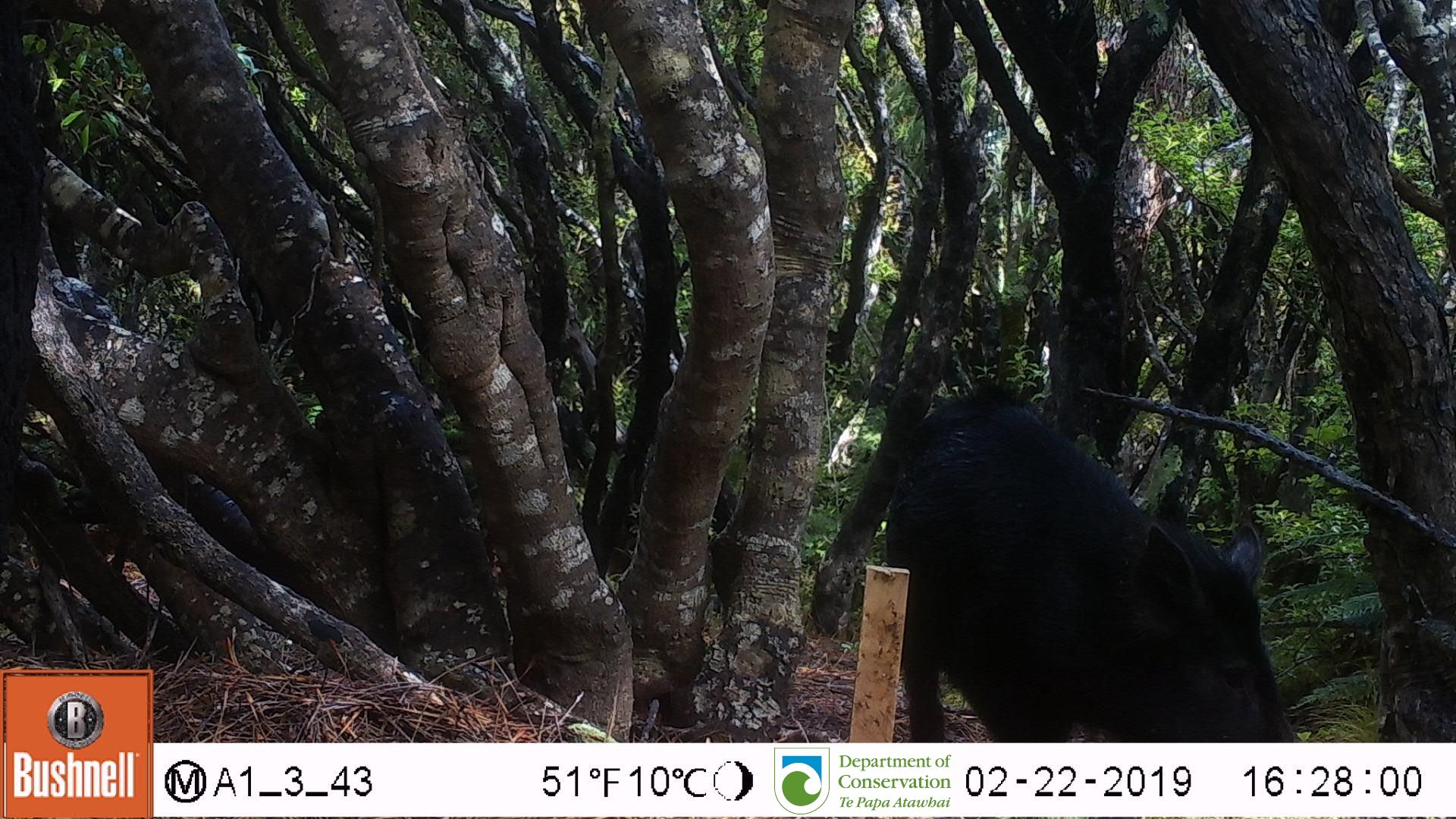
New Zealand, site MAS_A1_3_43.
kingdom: Animalia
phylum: Chordata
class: Mammalia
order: Artiodactyla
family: Suidae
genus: Sus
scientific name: Sus scrofa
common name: pig